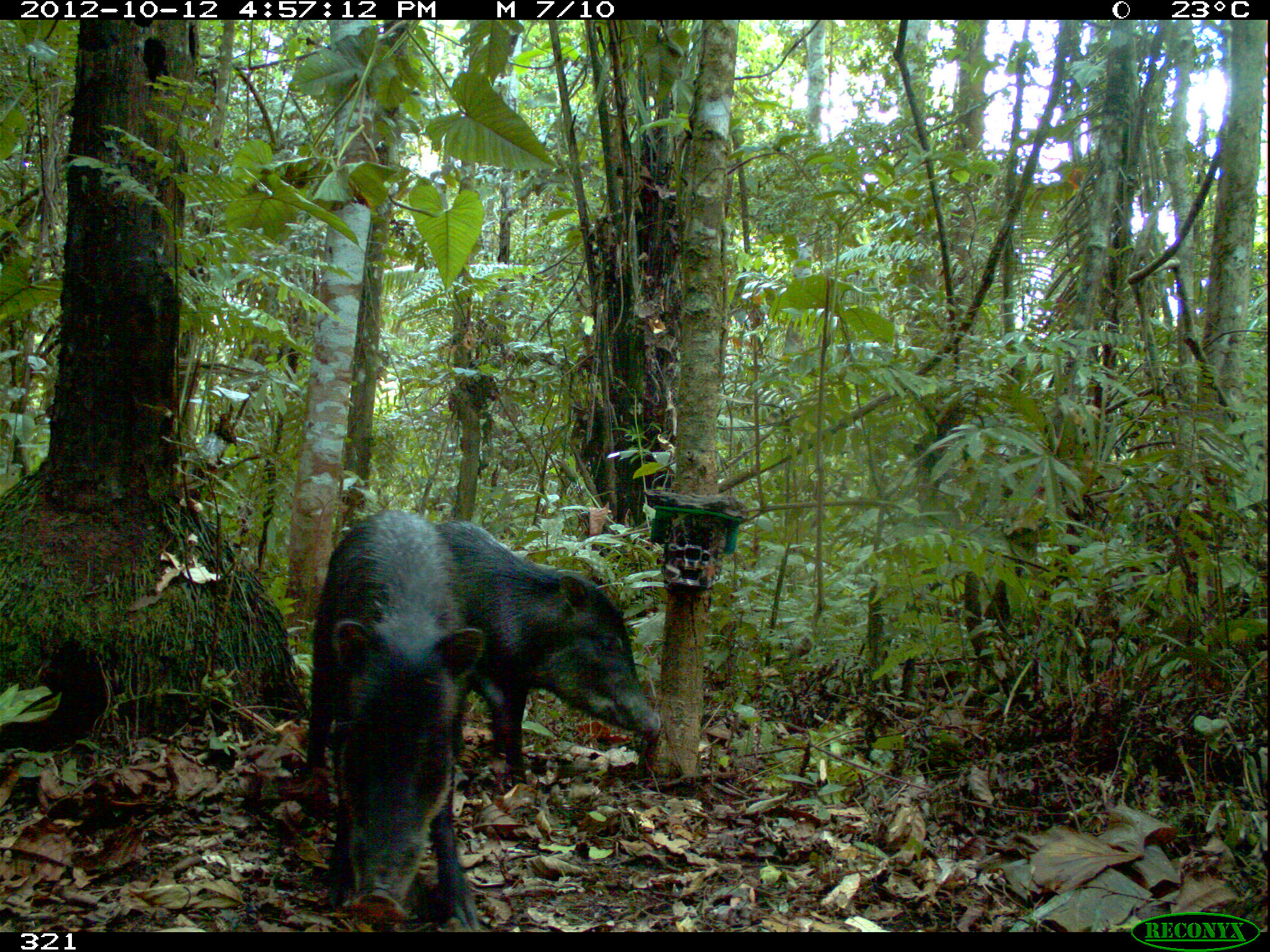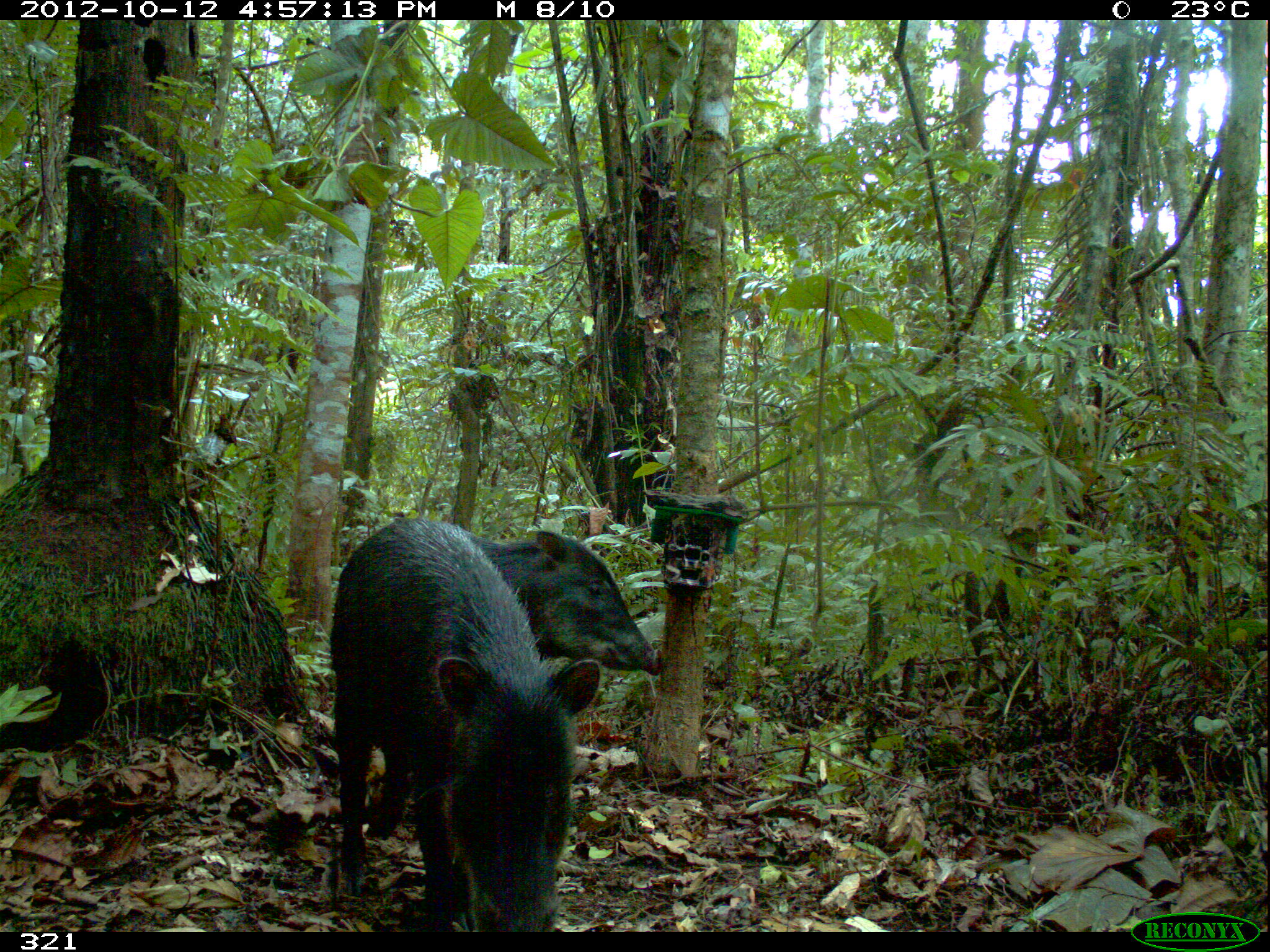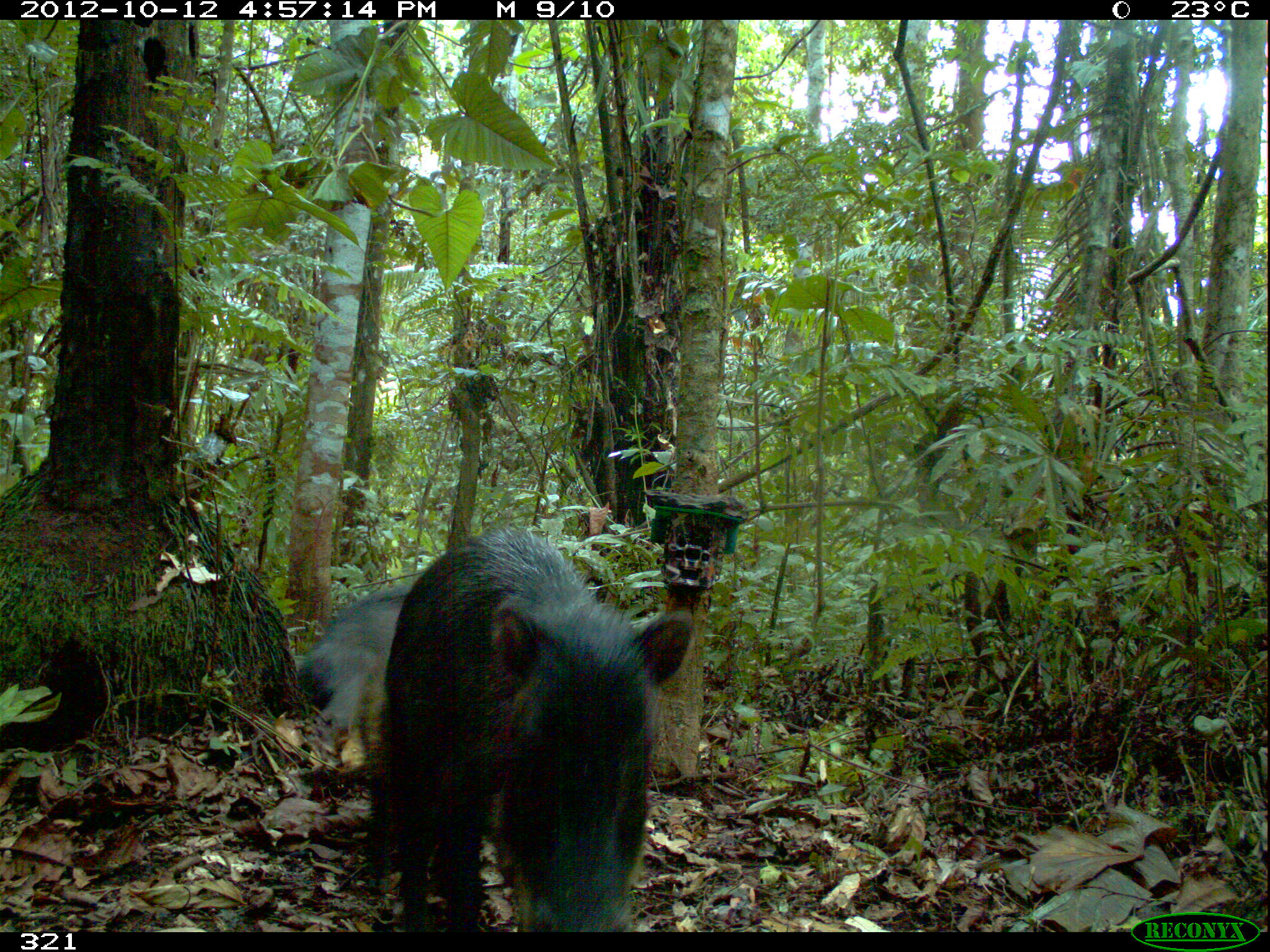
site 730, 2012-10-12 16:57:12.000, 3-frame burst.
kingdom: Animalia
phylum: Chordata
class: Mammalia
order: Artiodactyla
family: Tayassuidae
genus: Tayassu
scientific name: Tayassu pecari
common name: white-lipped peccary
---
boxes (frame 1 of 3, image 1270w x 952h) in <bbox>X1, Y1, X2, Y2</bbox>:
tayassu pecari: <bbox>304, 506, 486, 930</bbox>; <bbox>431, 517, 662, 786</bbox>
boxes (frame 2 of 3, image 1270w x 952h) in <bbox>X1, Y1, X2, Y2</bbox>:
tayassu pecari: <bbox>327, 515, 603, 932</bbox>; <bbox>453, 528, 664, 674</bbox>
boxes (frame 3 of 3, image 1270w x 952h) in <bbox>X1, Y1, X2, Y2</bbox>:
tayassu pecari: <bbox>382, 524, 695, 931</bbox>; <bbox>293, 581, 415, 734</bbox>